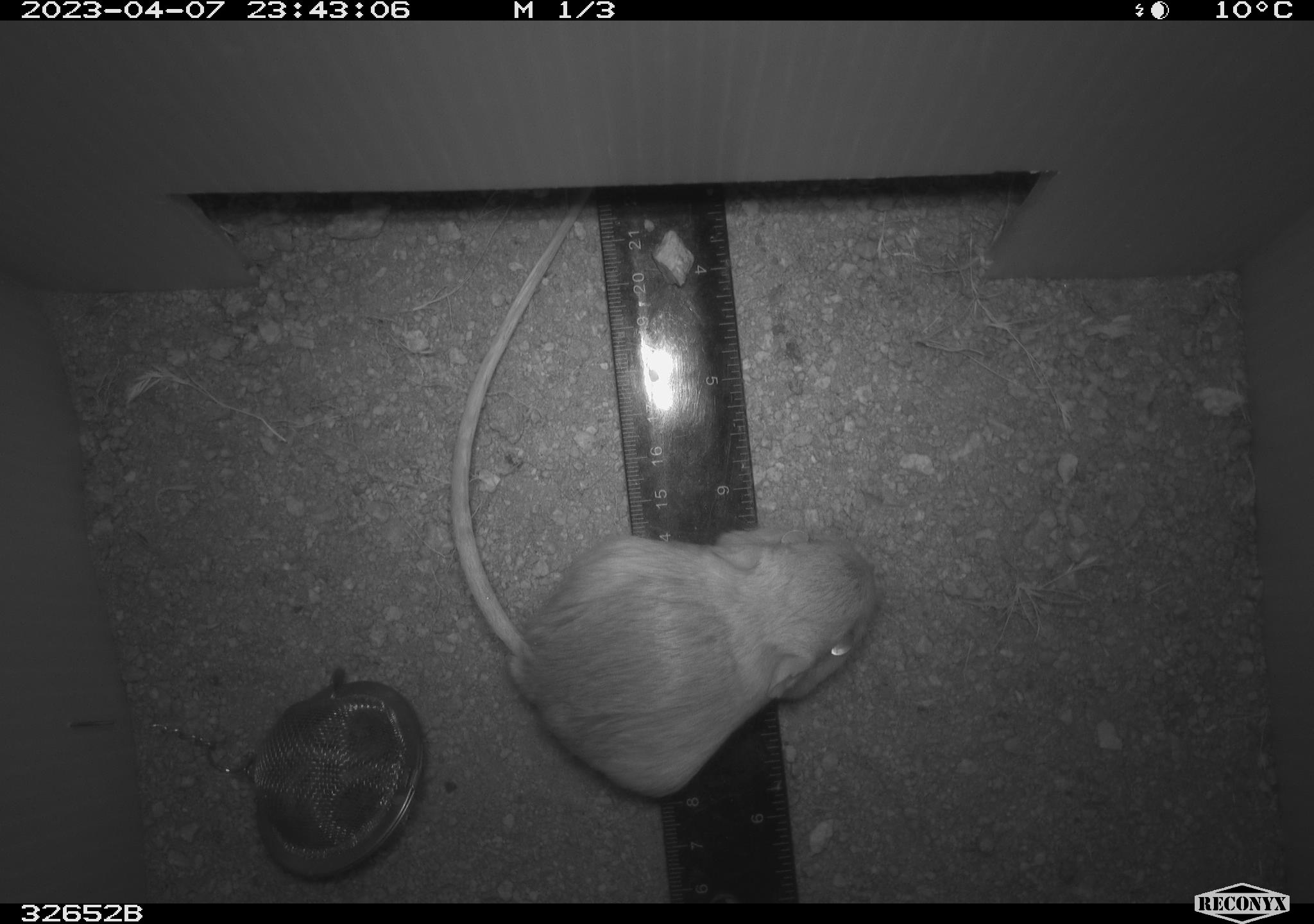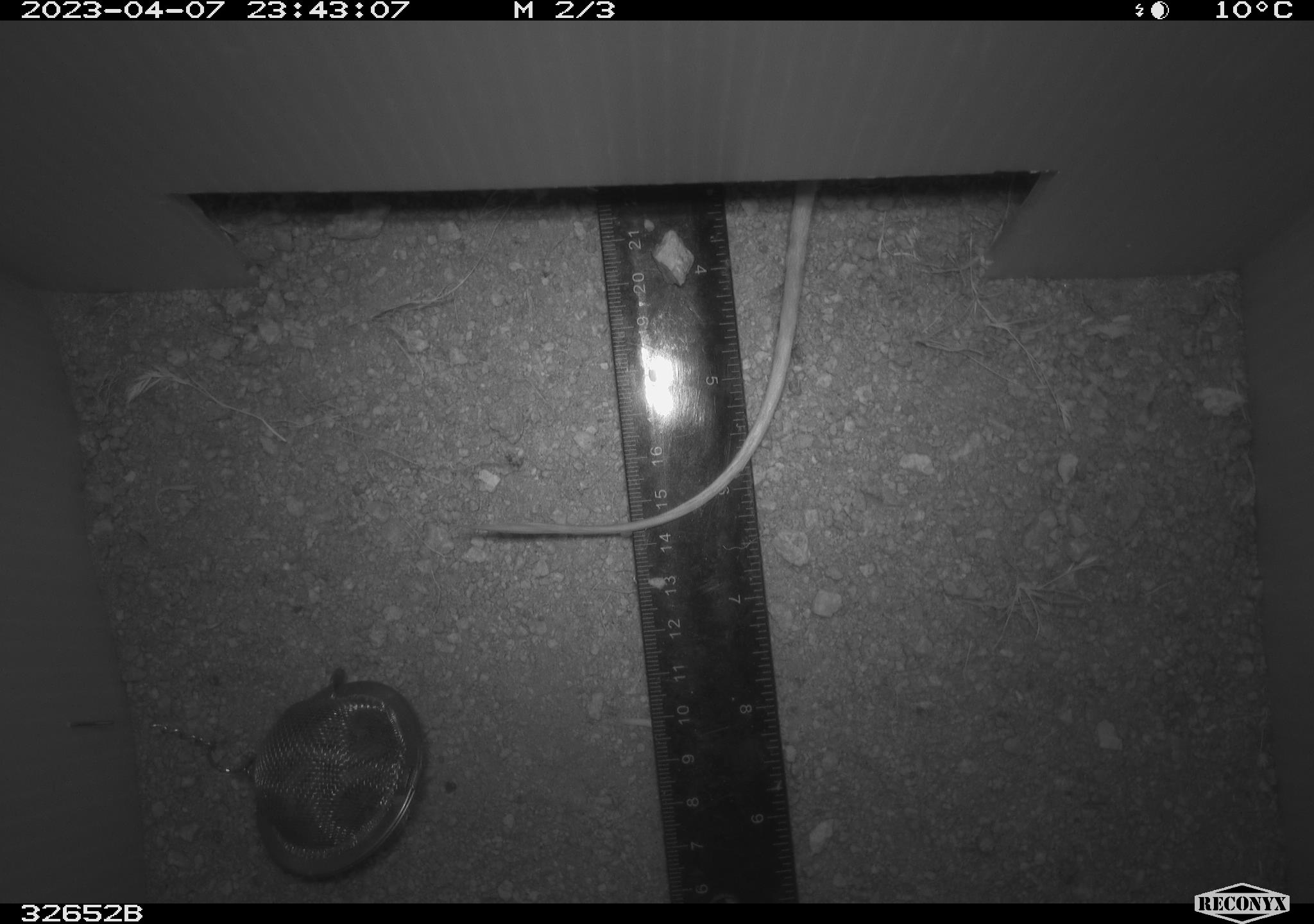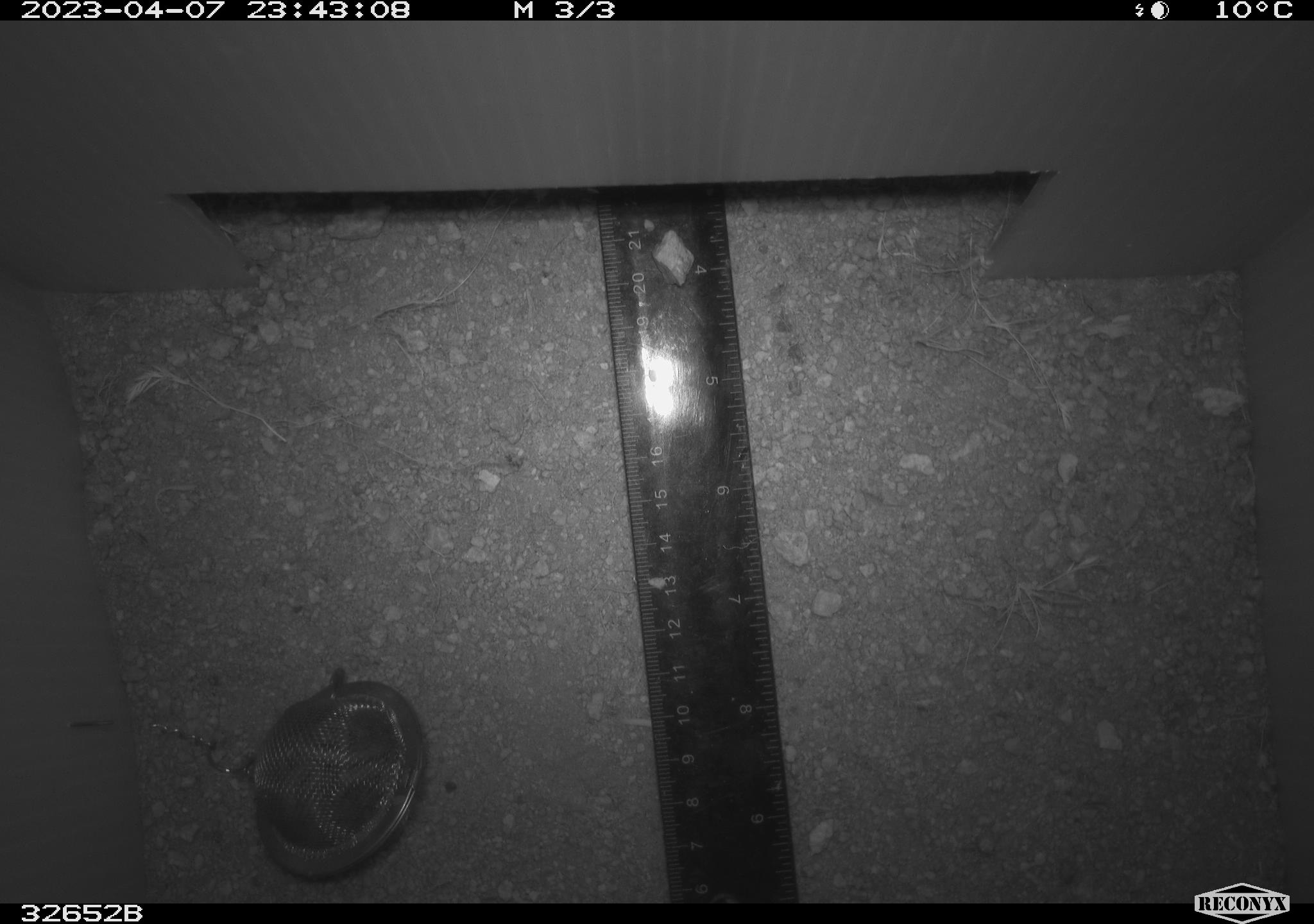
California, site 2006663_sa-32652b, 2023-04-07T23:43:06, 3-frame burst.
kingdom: Animalia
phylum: Chordata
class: Mammalia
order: Rodentia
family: Heteromyidae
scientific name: Heteromyidae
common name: kangaroo rats and pocket mice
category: heteromyidae family